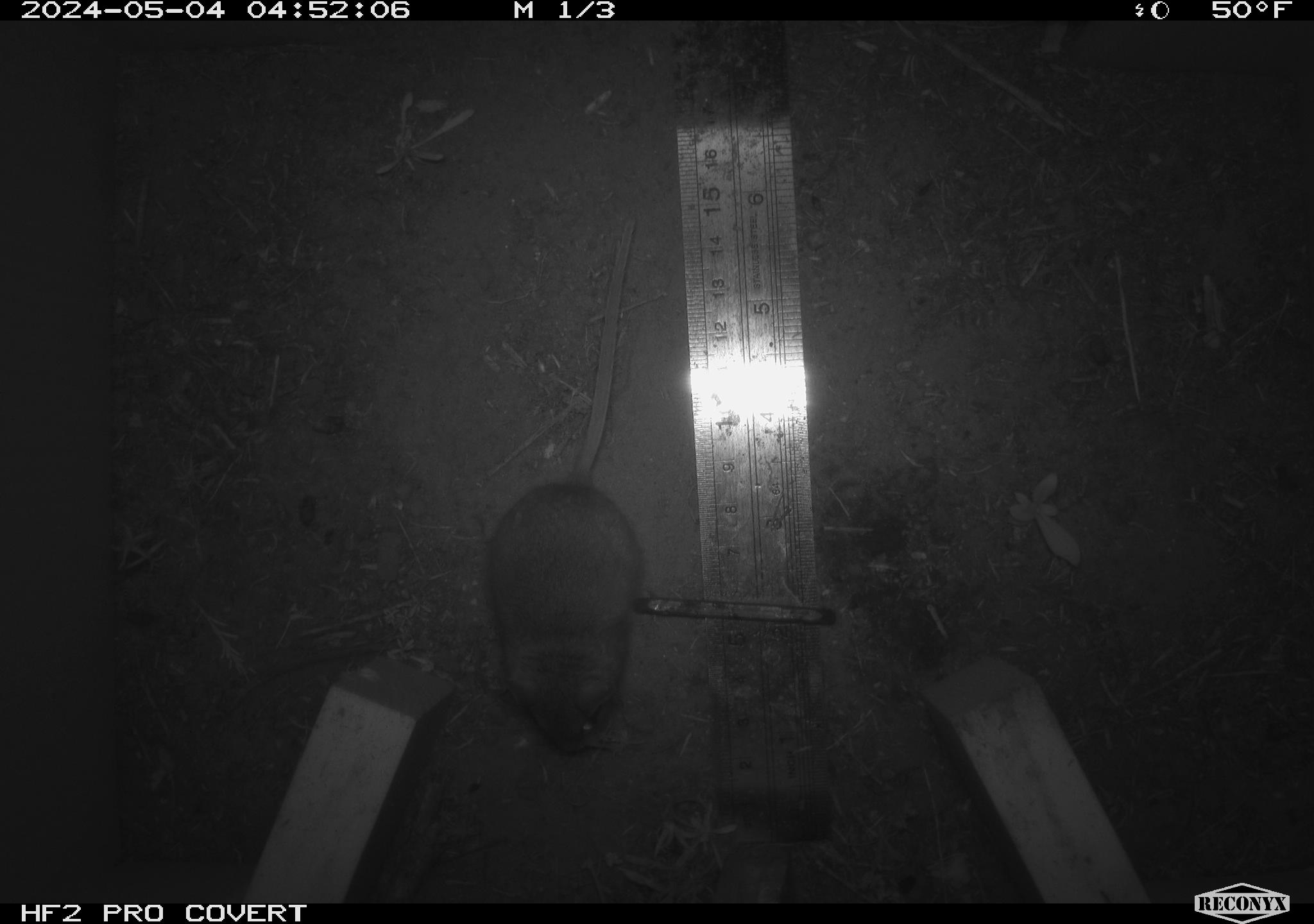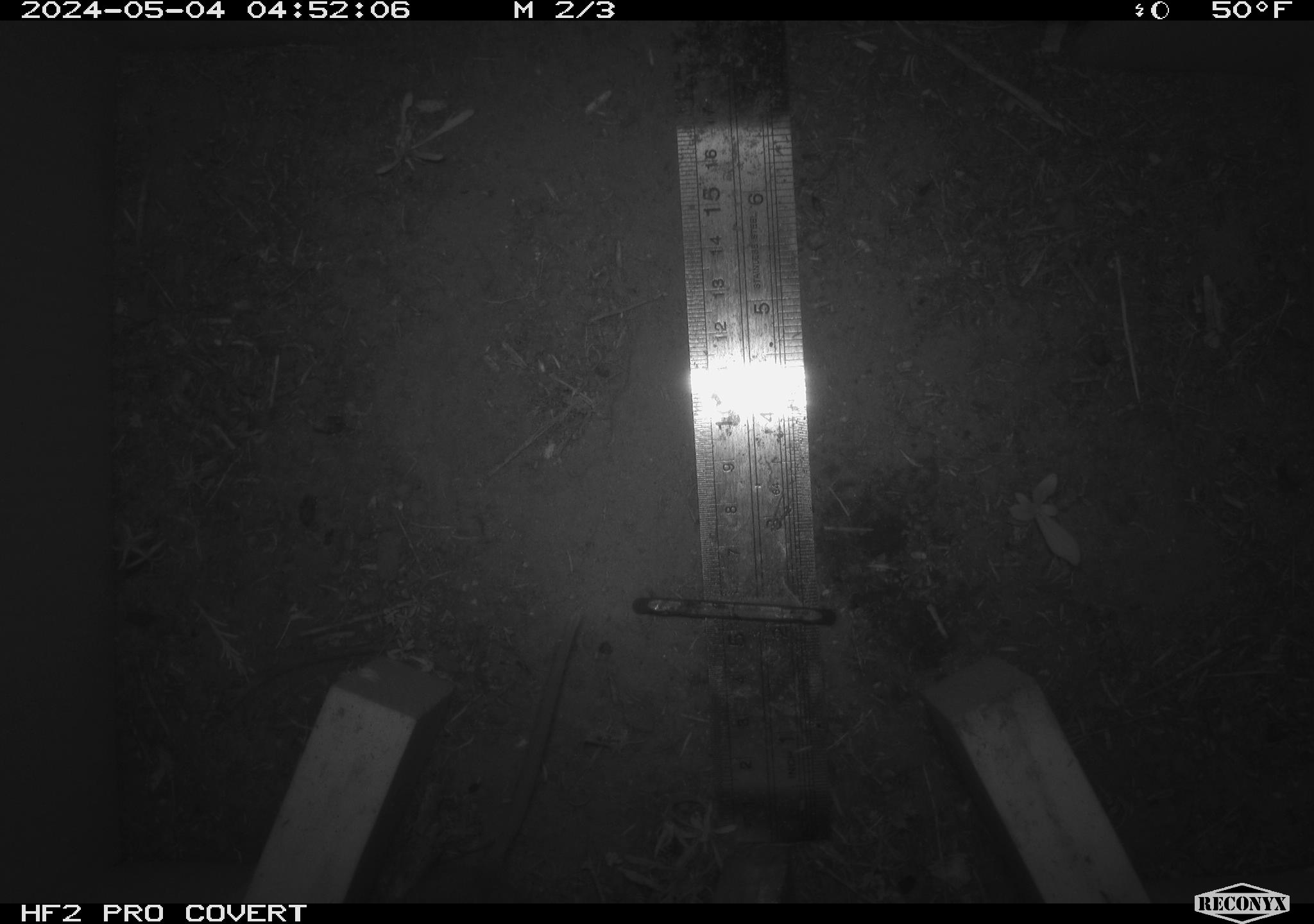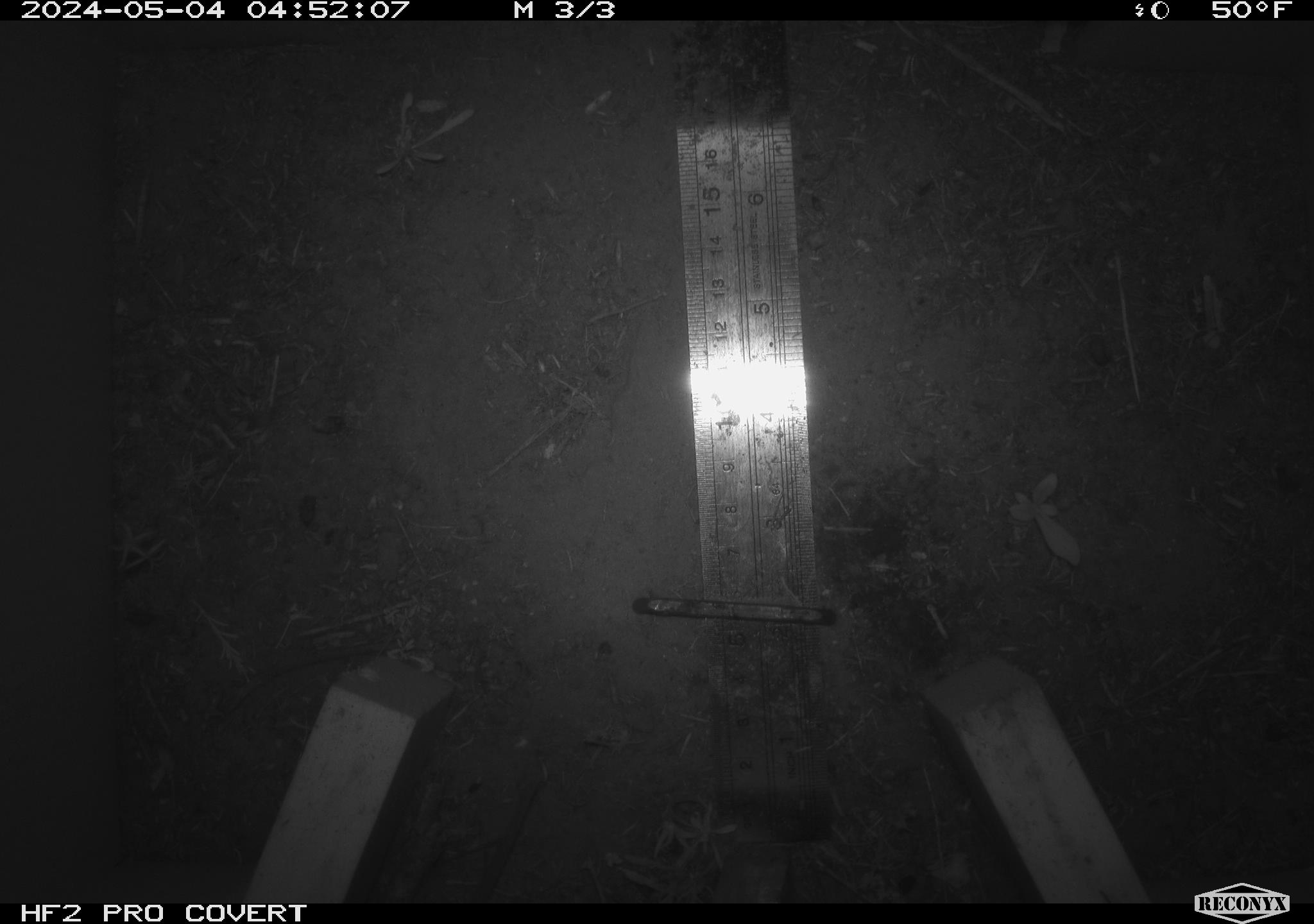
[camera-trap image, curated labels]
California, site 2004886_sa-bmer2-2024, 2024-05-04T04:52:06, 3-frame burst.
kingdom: Animalia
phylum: Chordata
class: Mammalia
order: Rodentia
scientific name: Rodentia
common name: mouse species